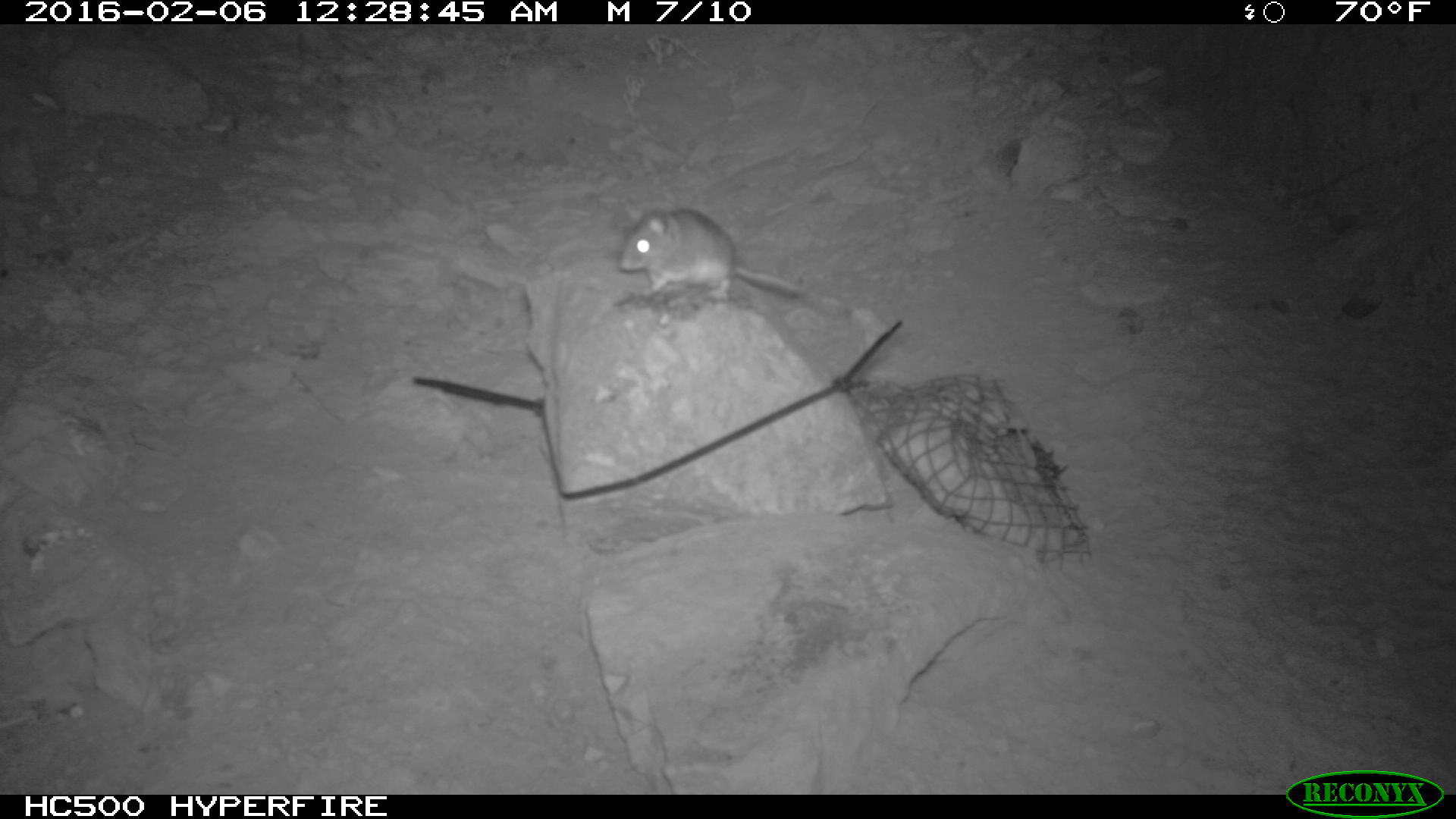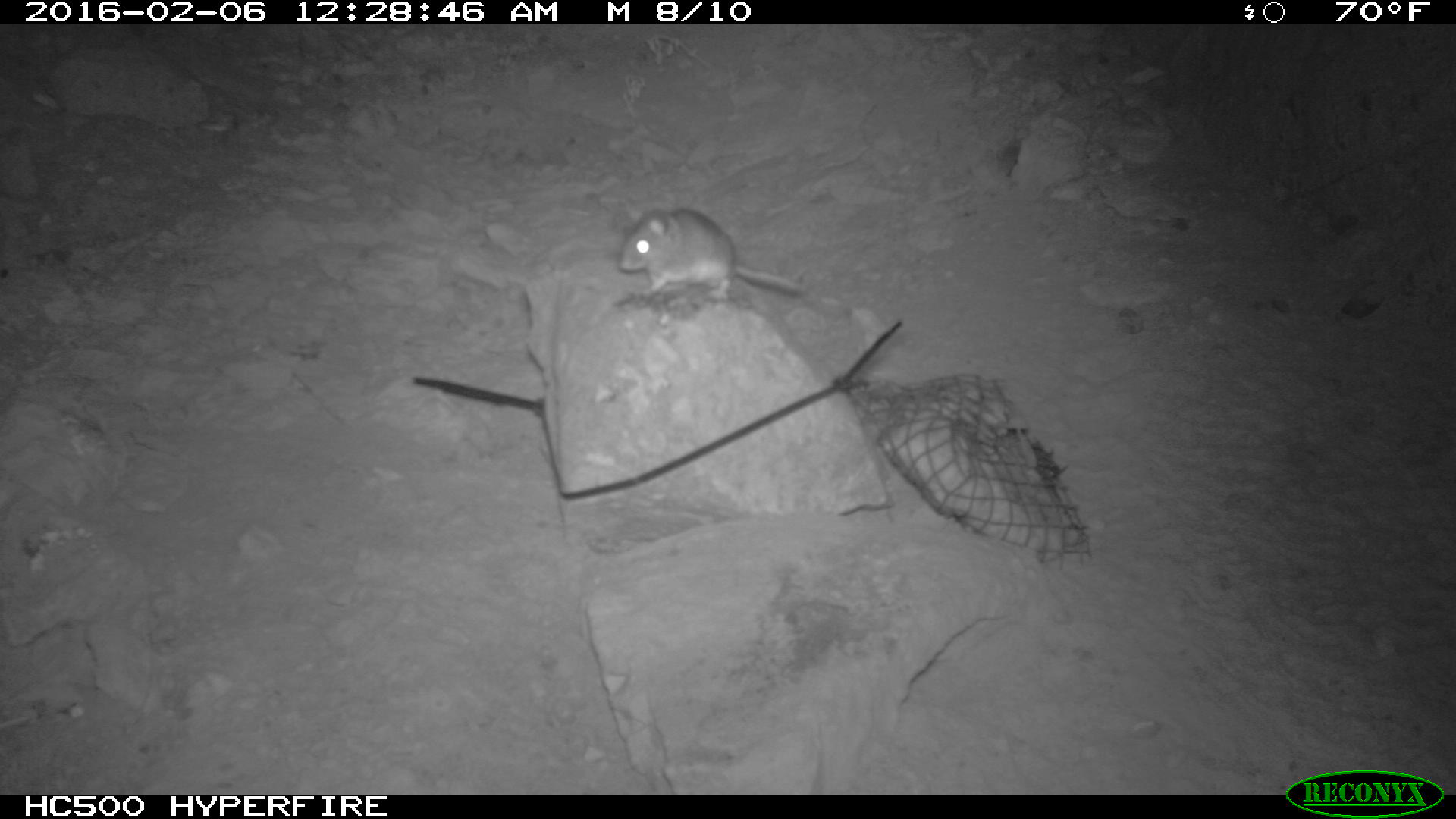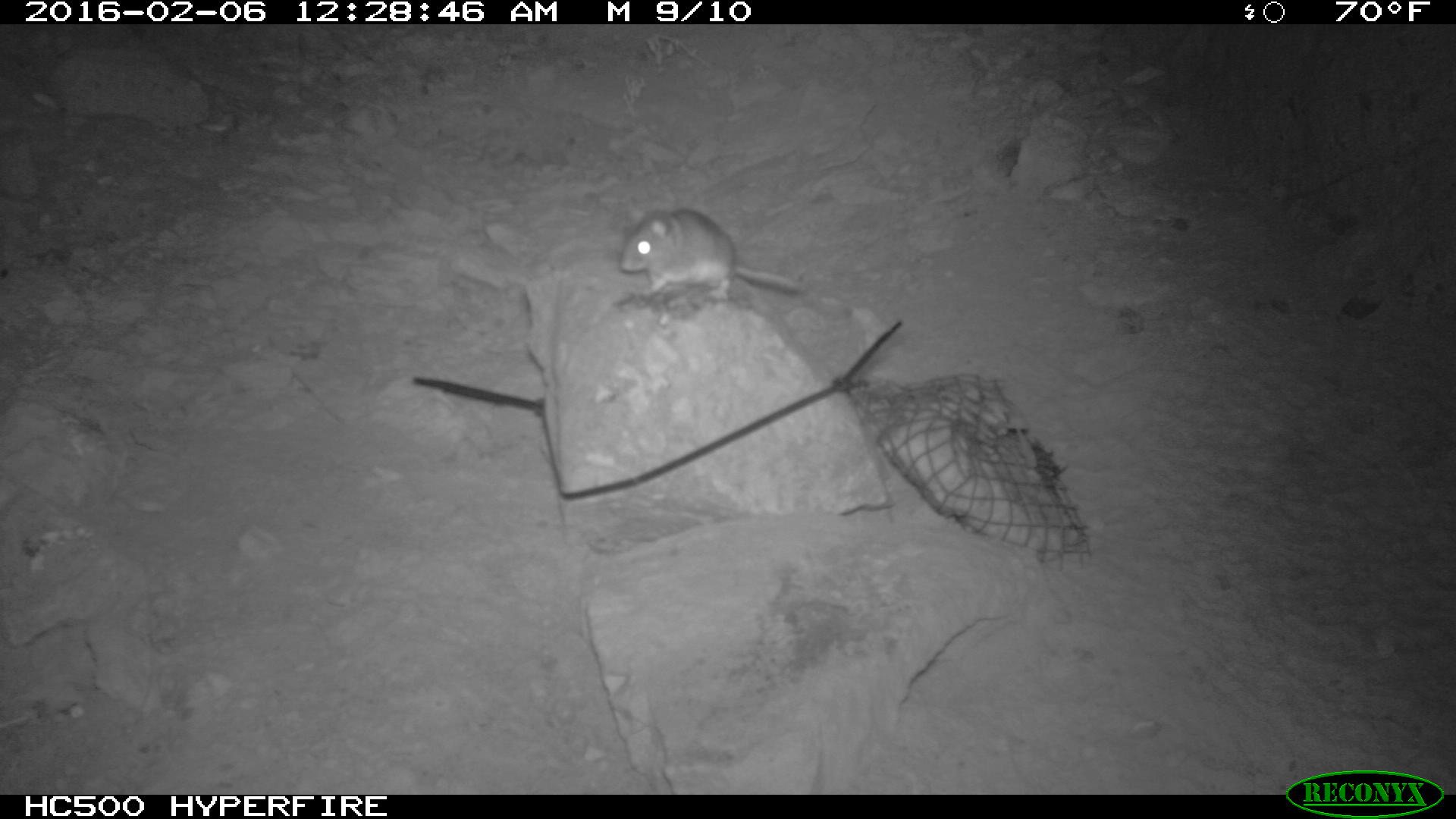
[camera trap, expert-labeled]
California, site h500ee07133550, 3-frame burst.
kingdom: Animalia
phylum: Chordata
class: Mammalia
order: Rodentia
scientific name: Rodentia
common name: rodent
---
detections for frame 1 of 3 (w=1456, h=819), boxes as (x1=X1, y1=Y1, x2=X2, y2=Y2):
rodent: (x1=618, y1=208, x2=850, y2=313)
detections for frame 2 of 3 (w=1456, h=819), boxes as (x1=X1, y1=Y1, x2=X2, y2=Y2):
rodent: (x1=619, y1=206, x2=815, y2=309)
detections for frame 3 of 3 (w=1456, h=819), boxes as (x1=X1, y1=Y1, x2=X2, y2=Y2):
rodent: (x1=621, y1=201, x2=808, y2=299)